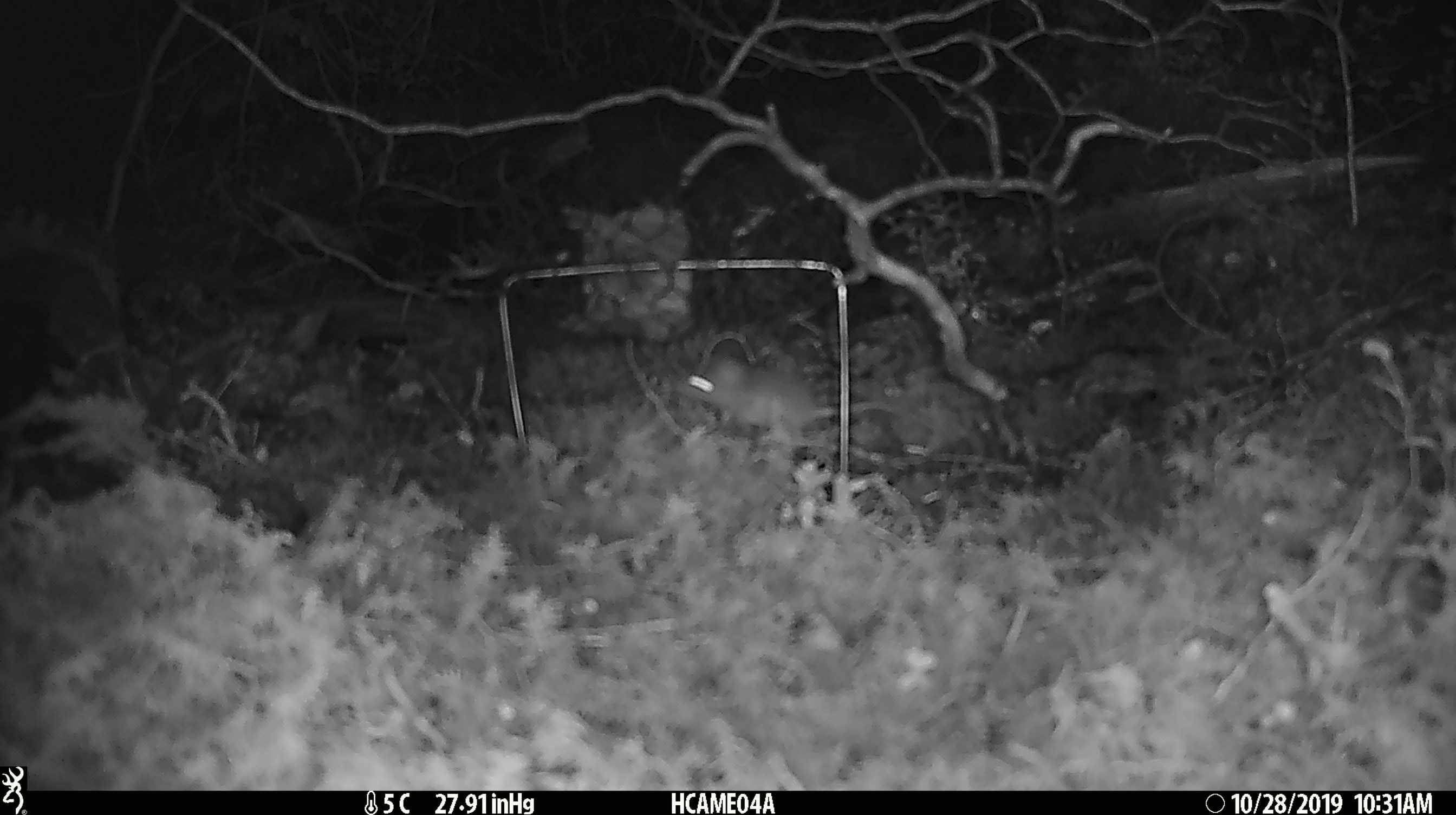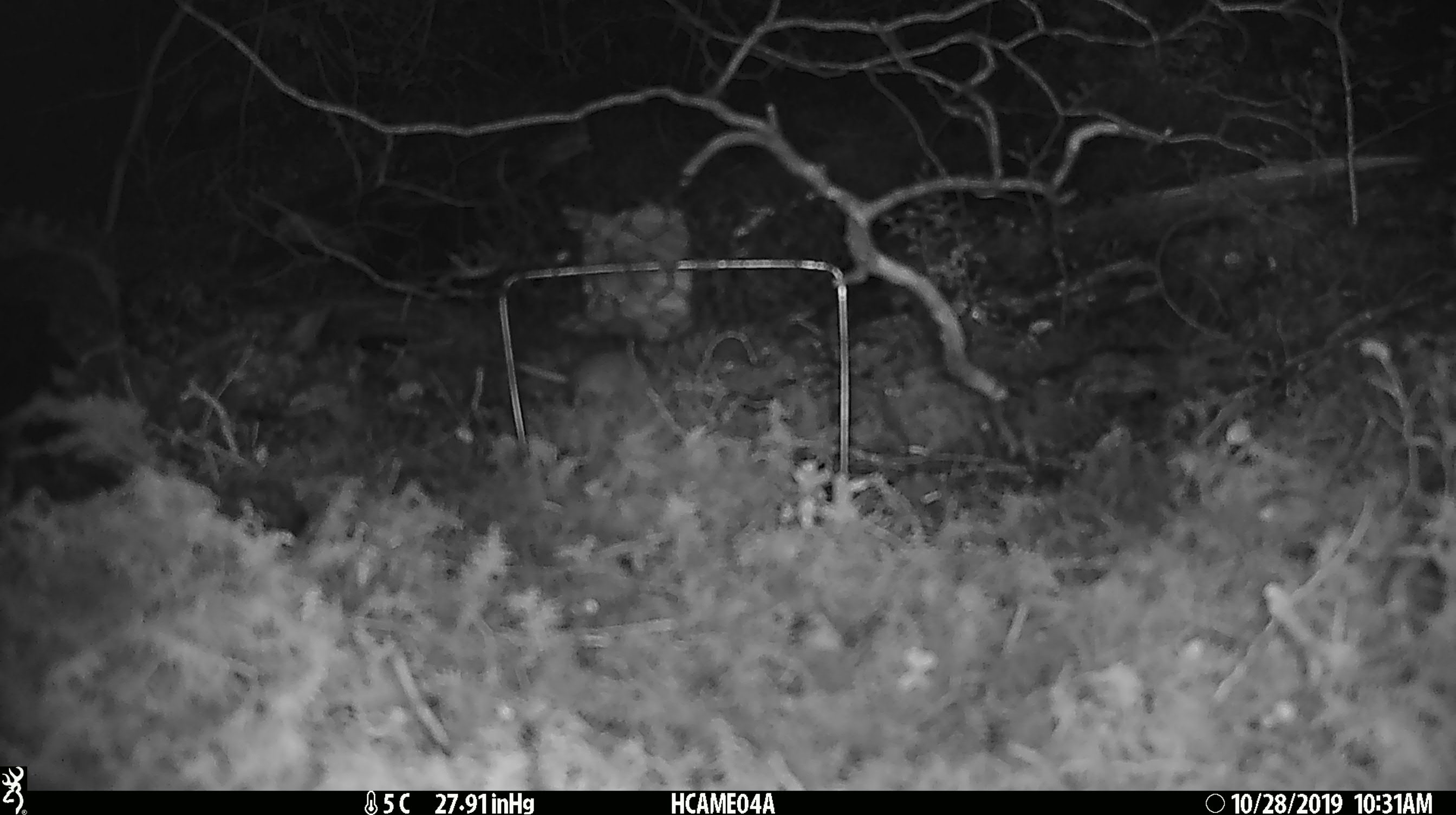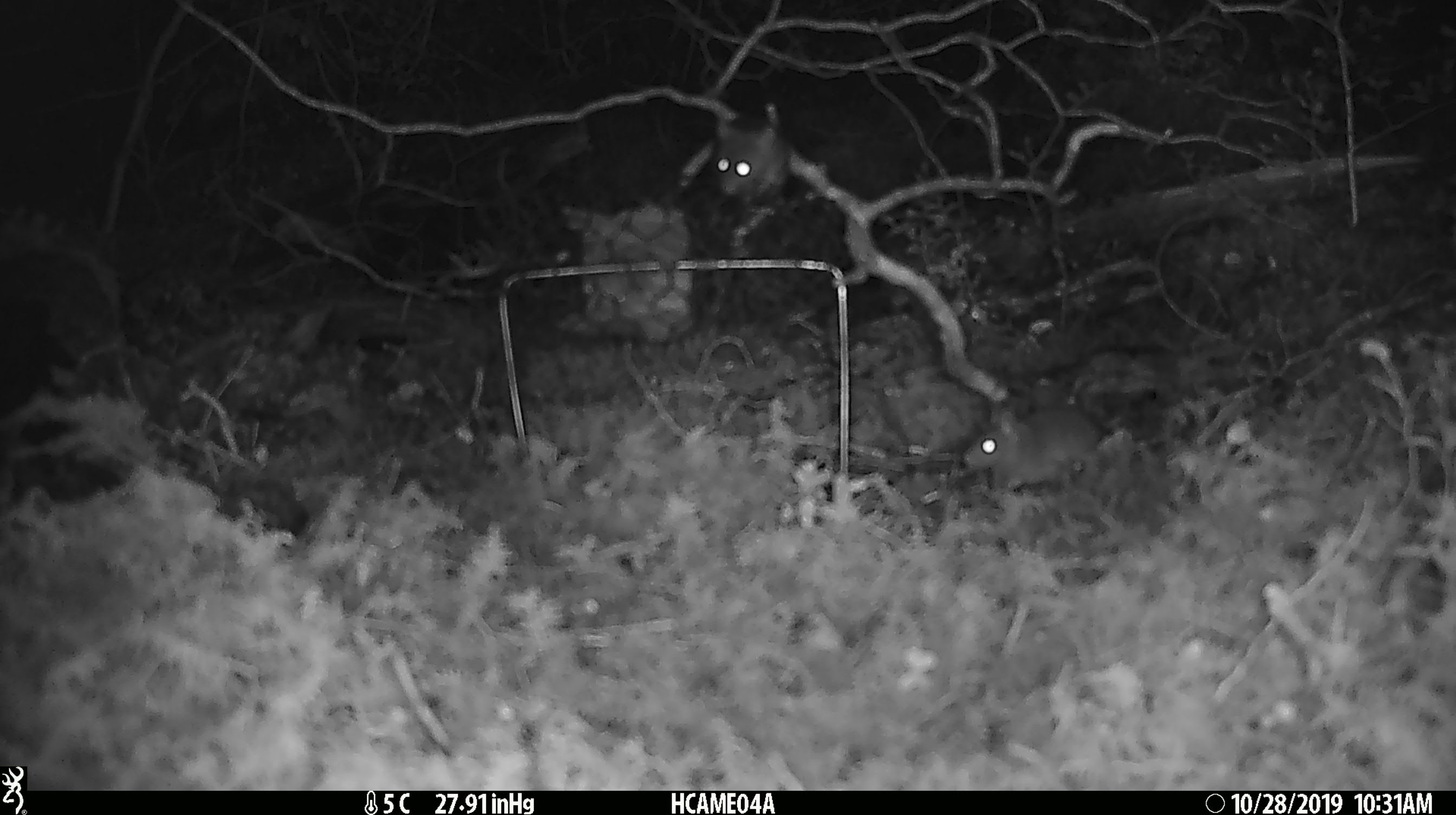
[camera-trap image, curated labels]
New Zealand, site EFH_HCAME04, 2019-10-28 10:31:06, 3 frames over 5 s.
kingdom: Animalia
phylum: Chordata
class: Mammalia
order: Rodentia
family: Muridae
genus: Mus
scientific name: Mus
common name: mouse